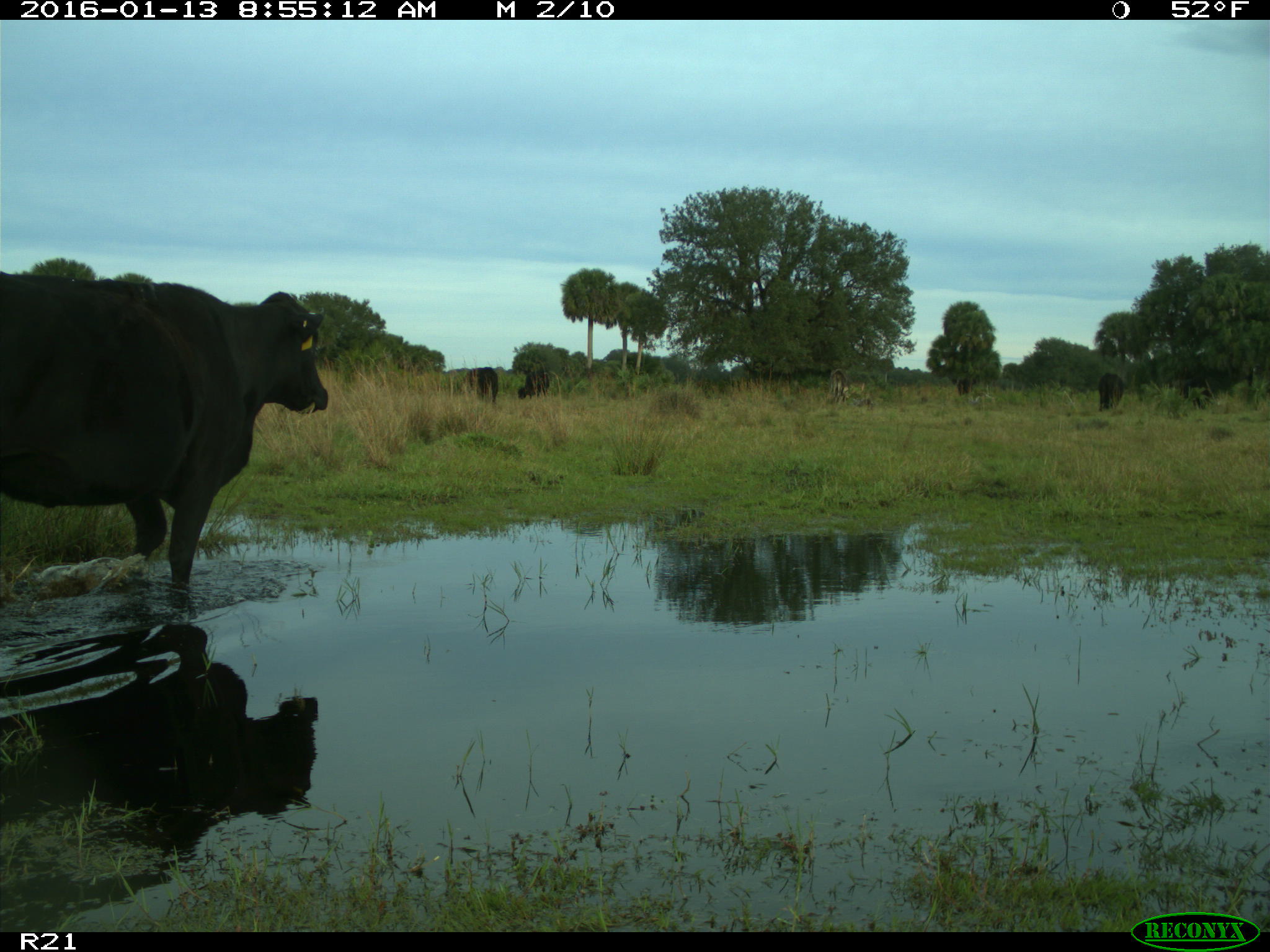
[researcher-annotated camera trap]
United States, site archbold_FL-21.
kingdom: Animalia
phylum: Chordata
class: Mammalia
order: Artiodactyla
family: Bovidae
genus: Bos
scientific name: Bos taurus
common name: domestic cow